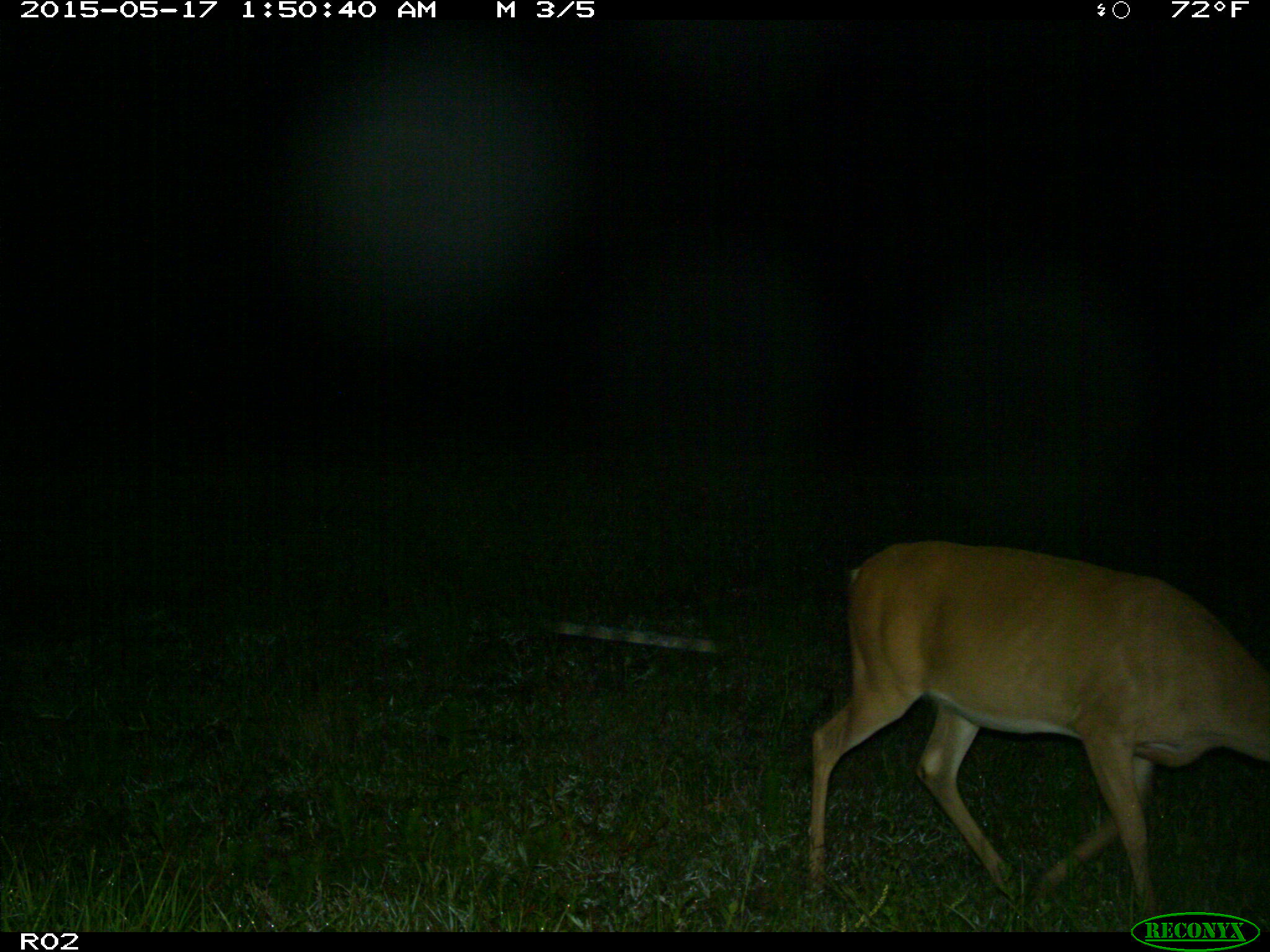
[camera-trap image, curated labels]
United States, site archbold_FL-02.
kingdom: Animalia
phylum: Chordata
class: Mammalia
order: Artiodactyla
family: Cervidae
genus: Odocoileus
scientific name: Odocoileus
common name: deer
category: unidentified deer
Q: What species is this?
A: Unidentified deer (deer) (Odocoileus).